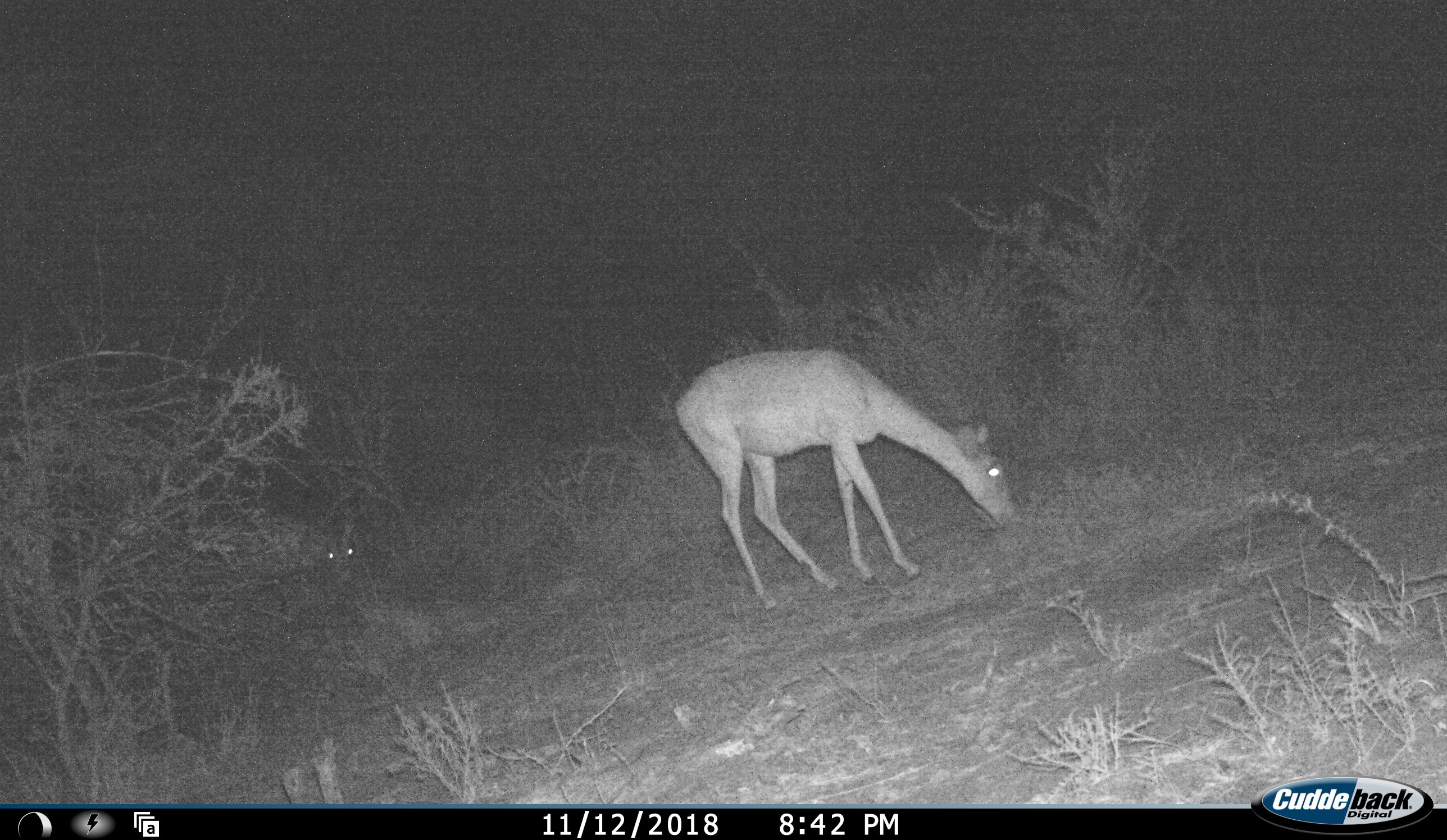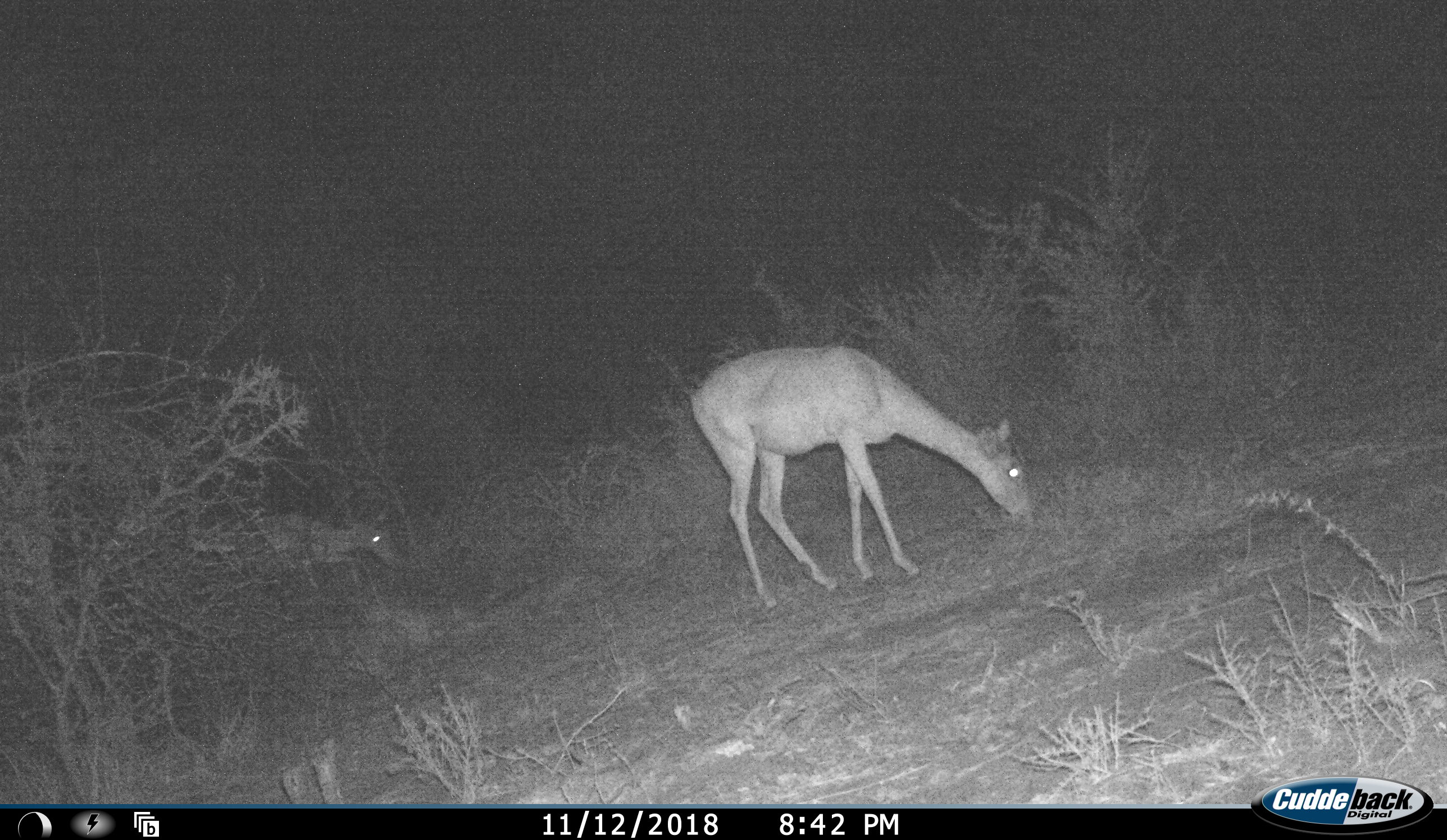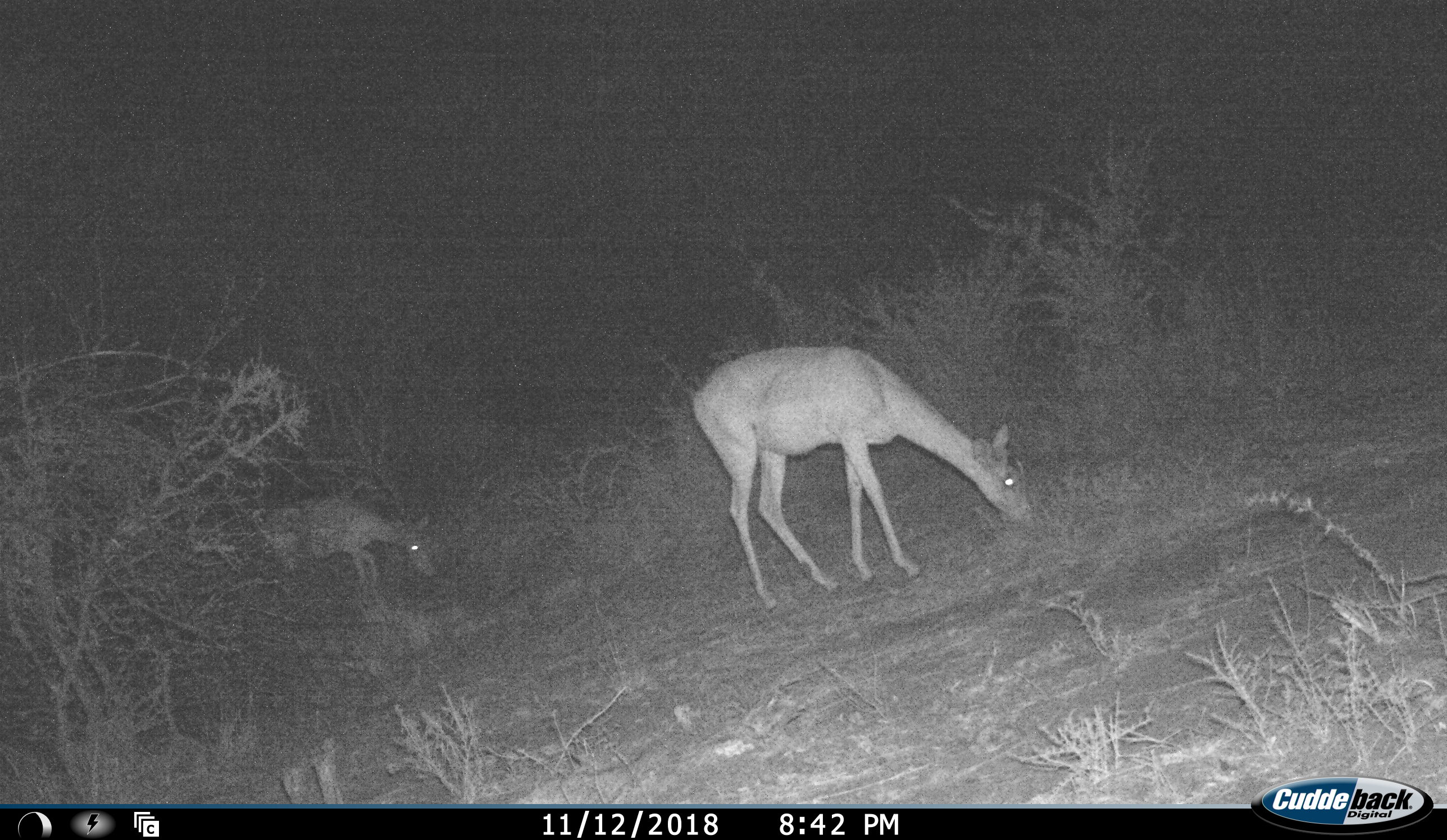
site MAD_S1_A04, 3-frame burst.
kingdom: Animalia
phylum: Chordata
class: Mammalia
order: Artiodactyla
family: Bovidae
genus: Aepyceros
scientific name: Aepyceros melampus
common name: impala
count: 2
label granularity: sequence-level